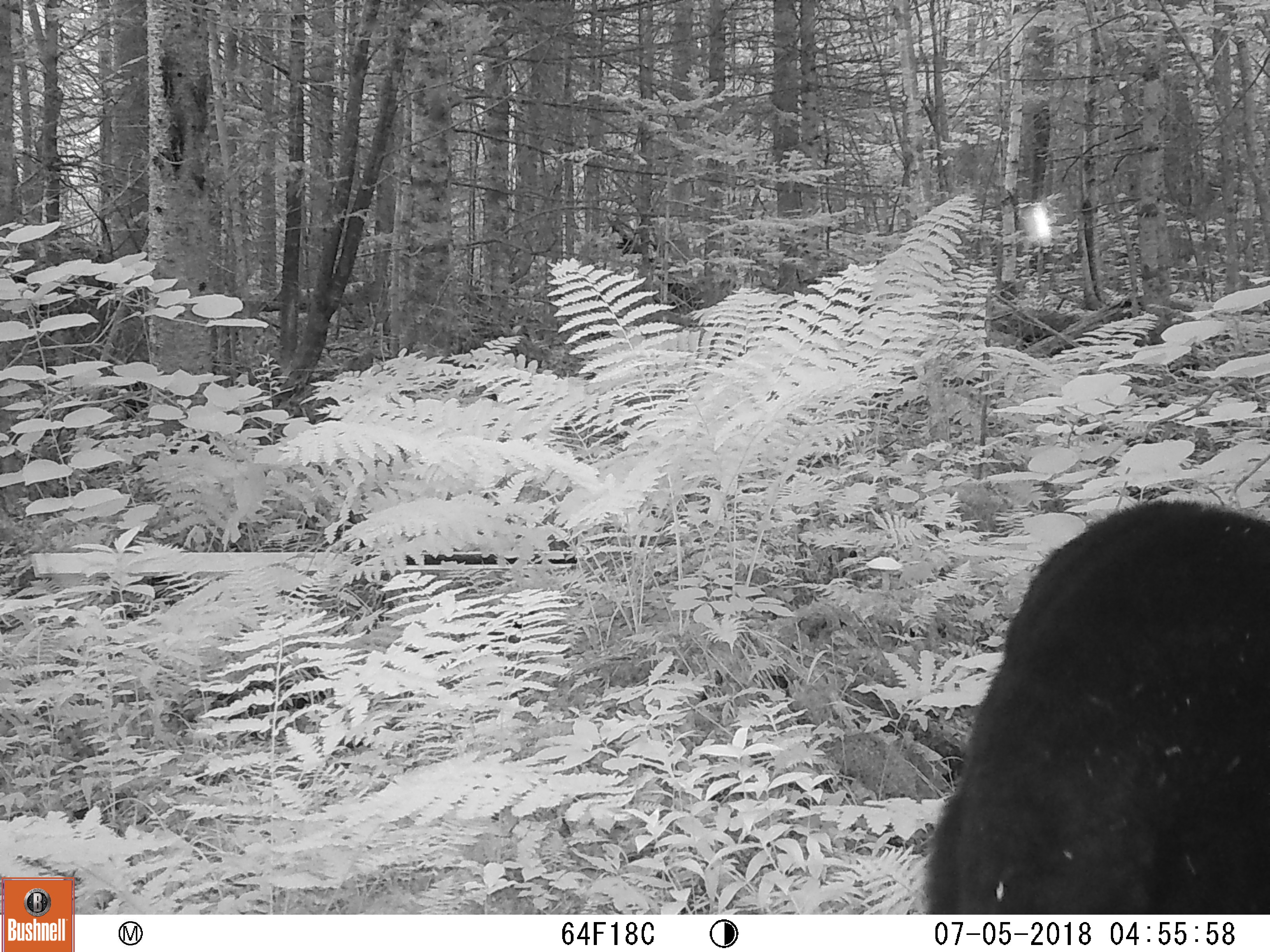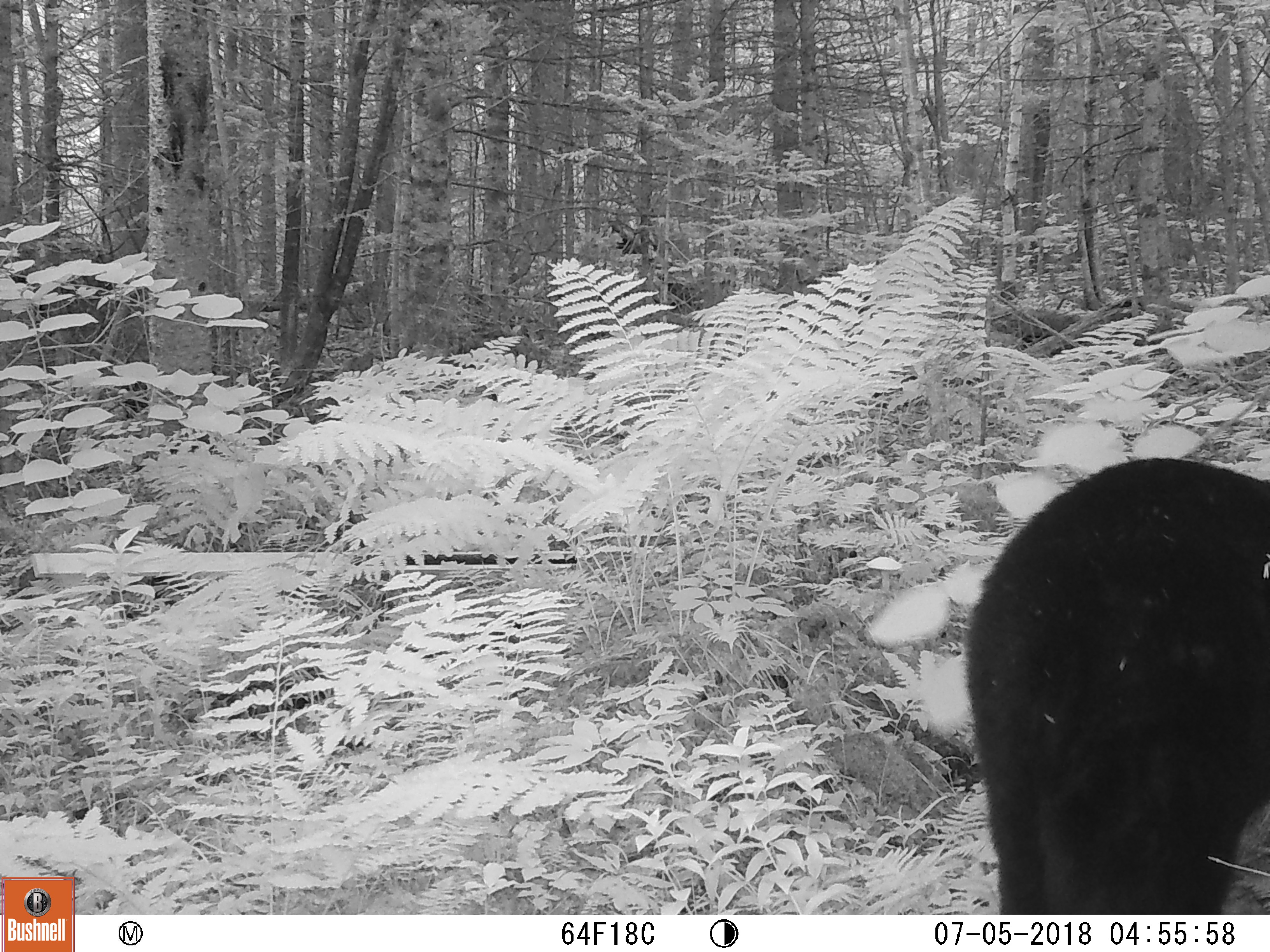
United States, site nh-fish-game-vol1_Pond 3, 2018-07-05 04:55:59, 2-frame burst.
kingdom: Animalia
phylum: Chordata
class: Mammalia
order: Carnivora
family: Ursidae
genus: Ursus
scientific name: Ursus americanus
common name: black bear